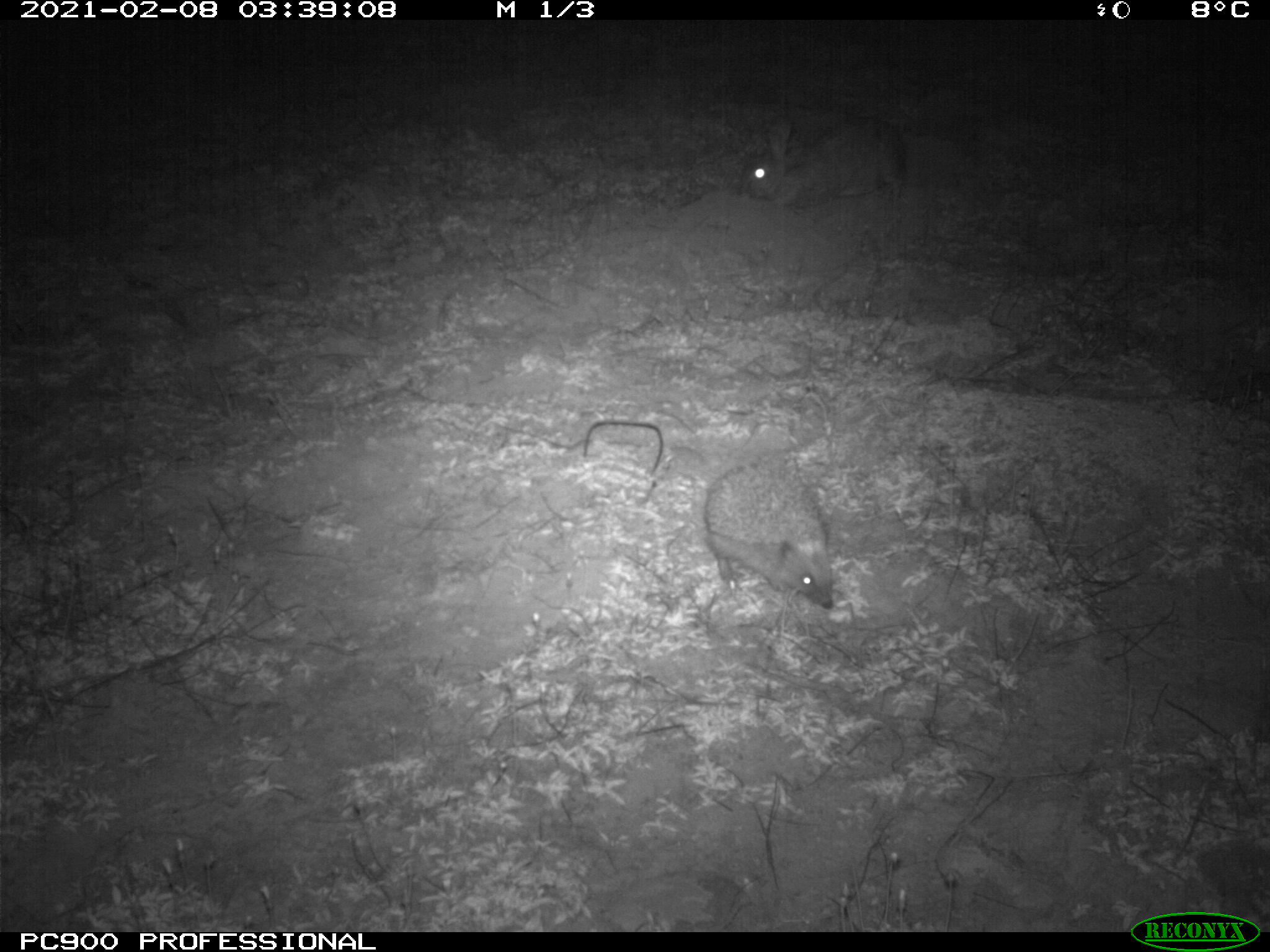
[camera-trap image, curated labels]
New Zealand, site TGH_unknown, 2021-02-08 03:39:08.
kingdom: Animalia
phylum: Chordata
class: Mammalia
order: Eulipotyphla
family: Erinaceidae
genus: Erinaceus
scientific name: Erinaceus europaeus europaeus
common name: european hedgehog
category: hedgehog